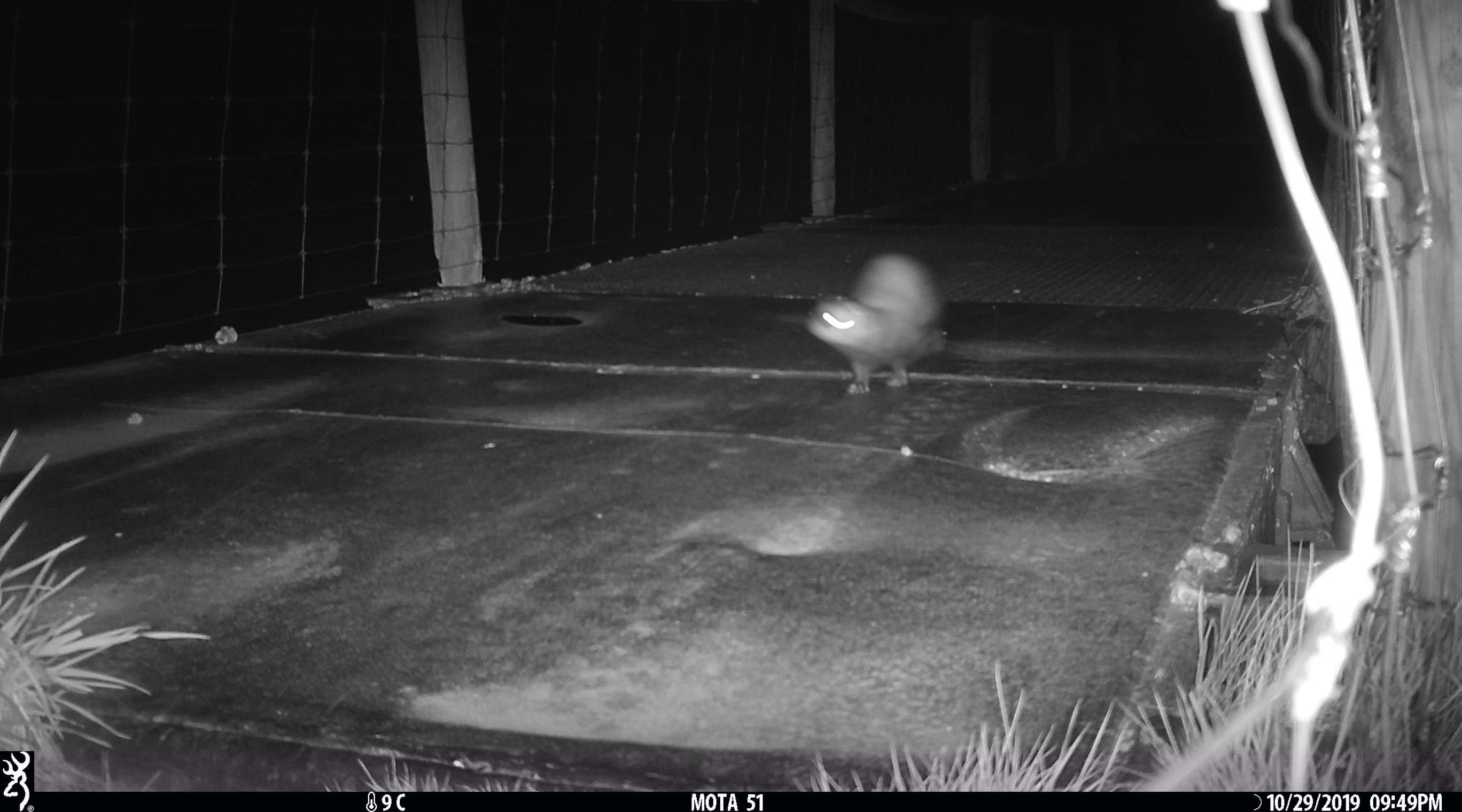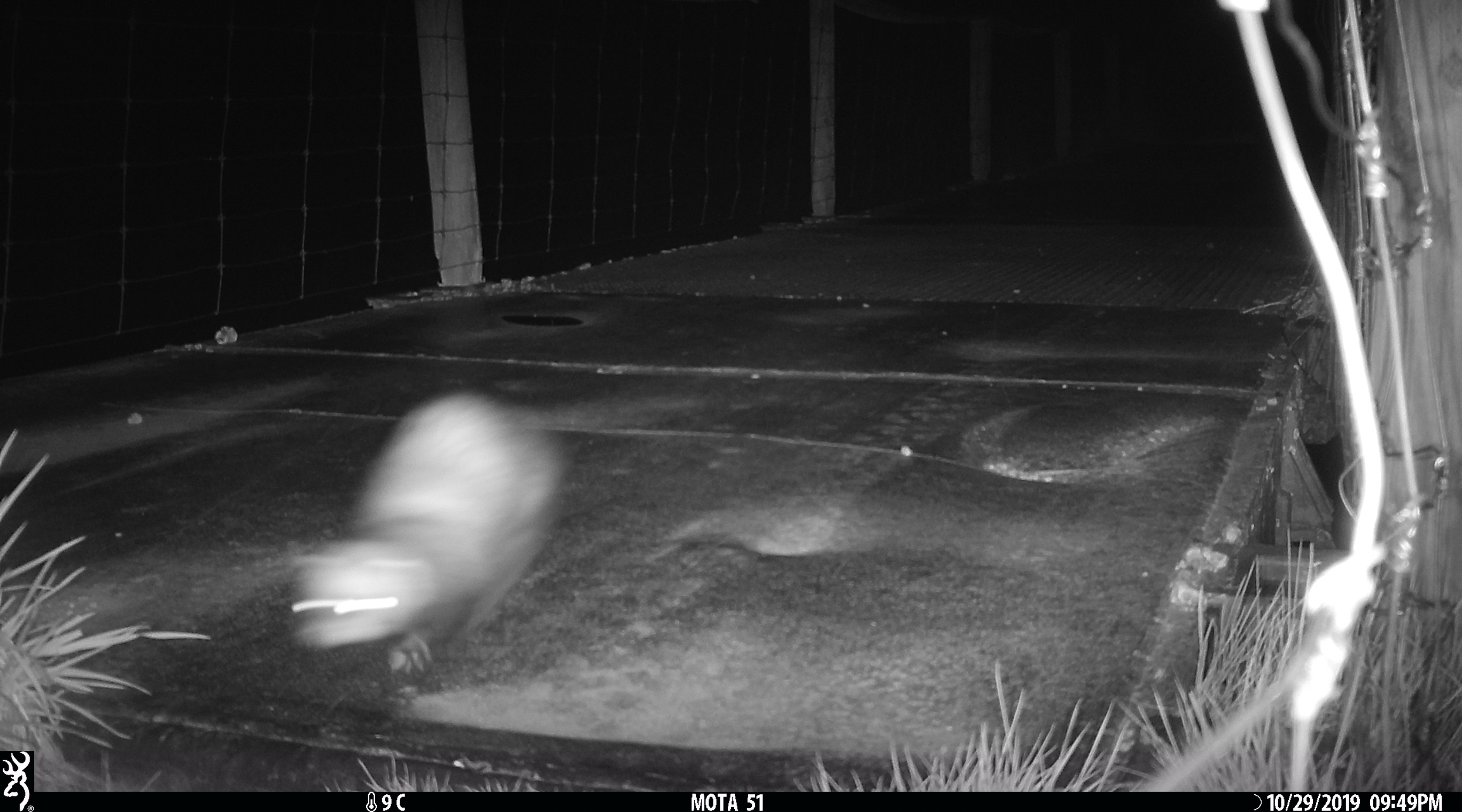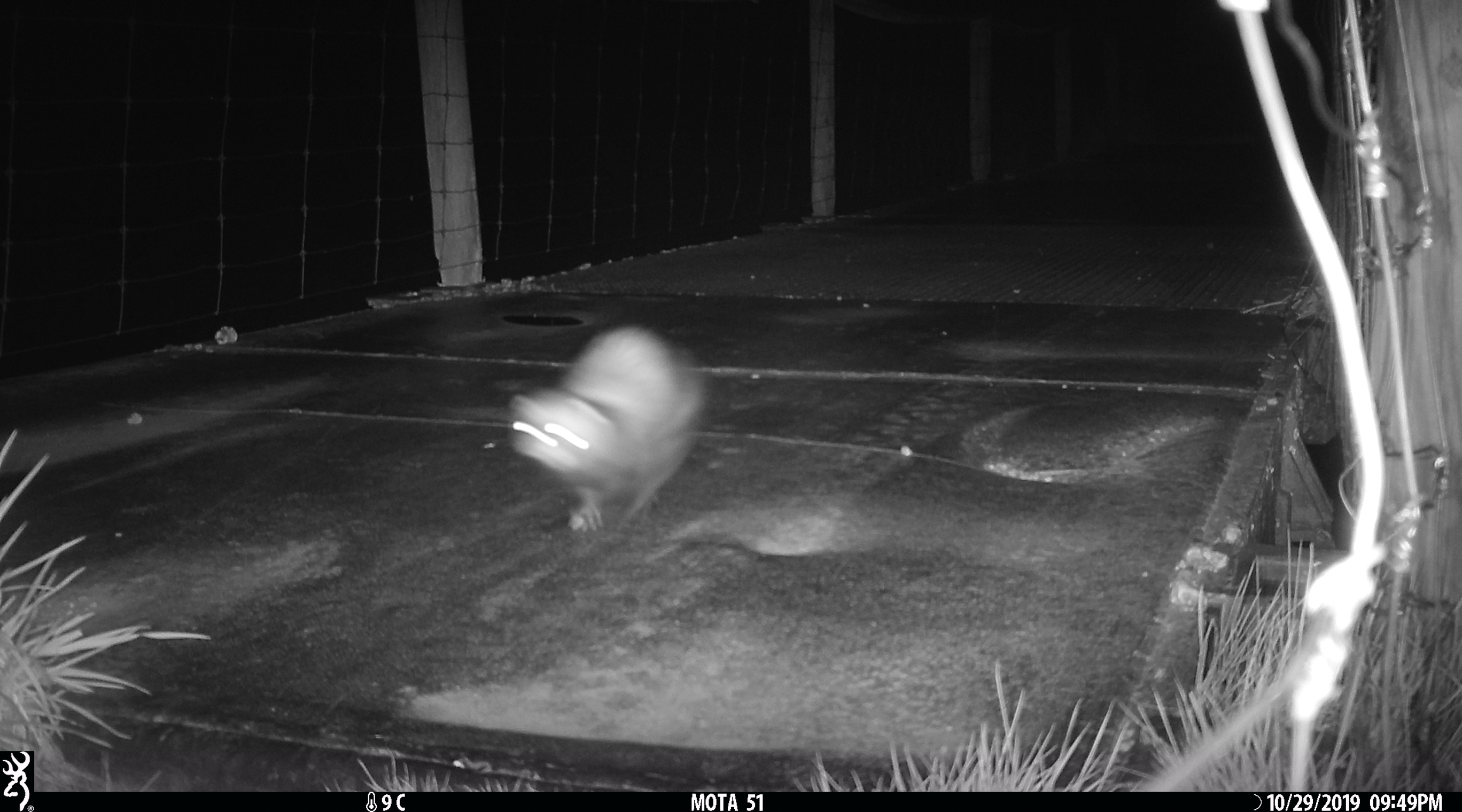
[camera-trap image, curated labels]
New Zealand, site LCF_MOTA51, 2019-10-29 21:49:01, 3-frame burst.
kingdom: Animalia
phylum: Chordata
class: Mammalia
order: Carnivora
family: Mustelidae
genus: Mustela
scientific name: Mustela furo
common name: ferret